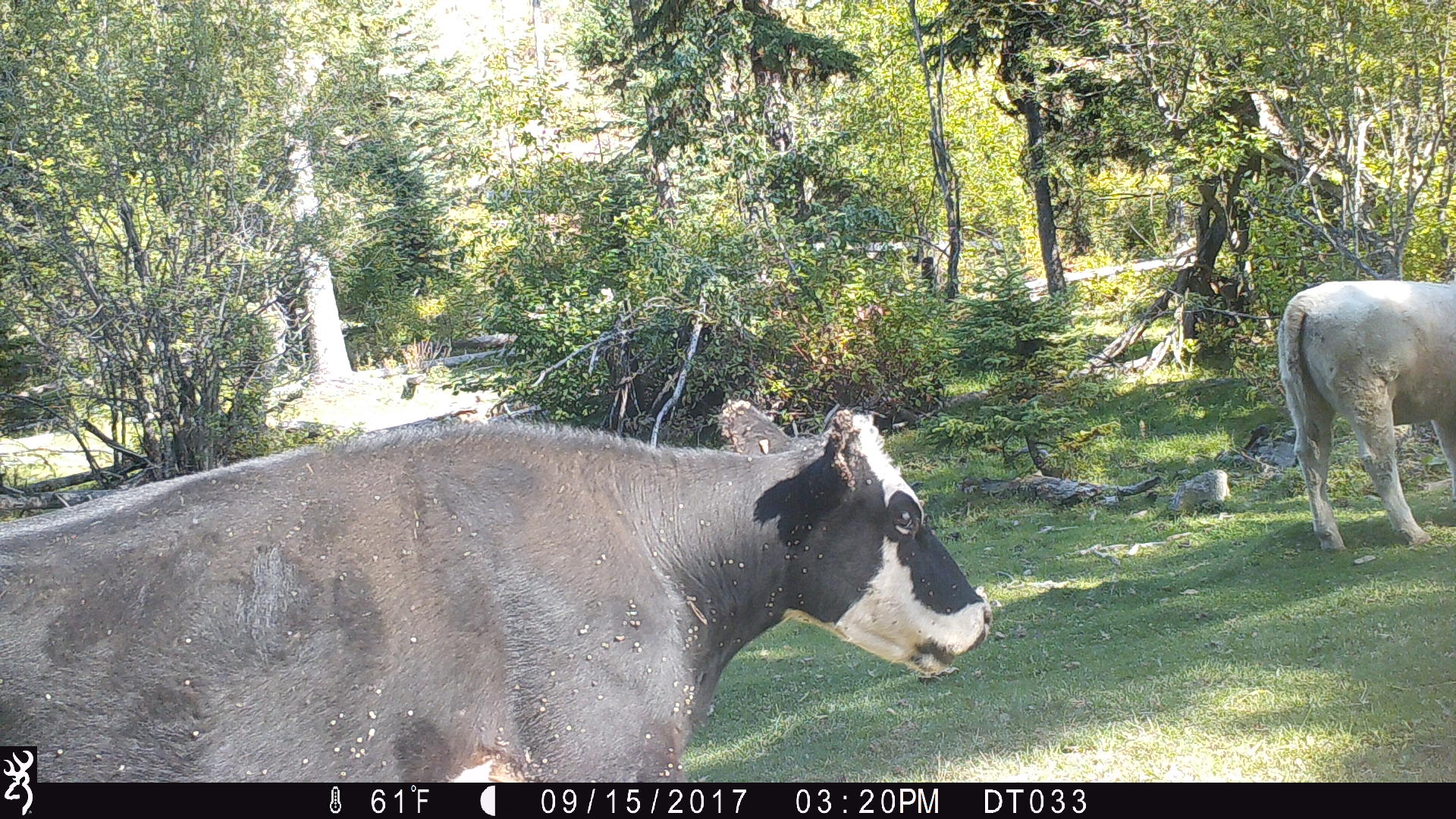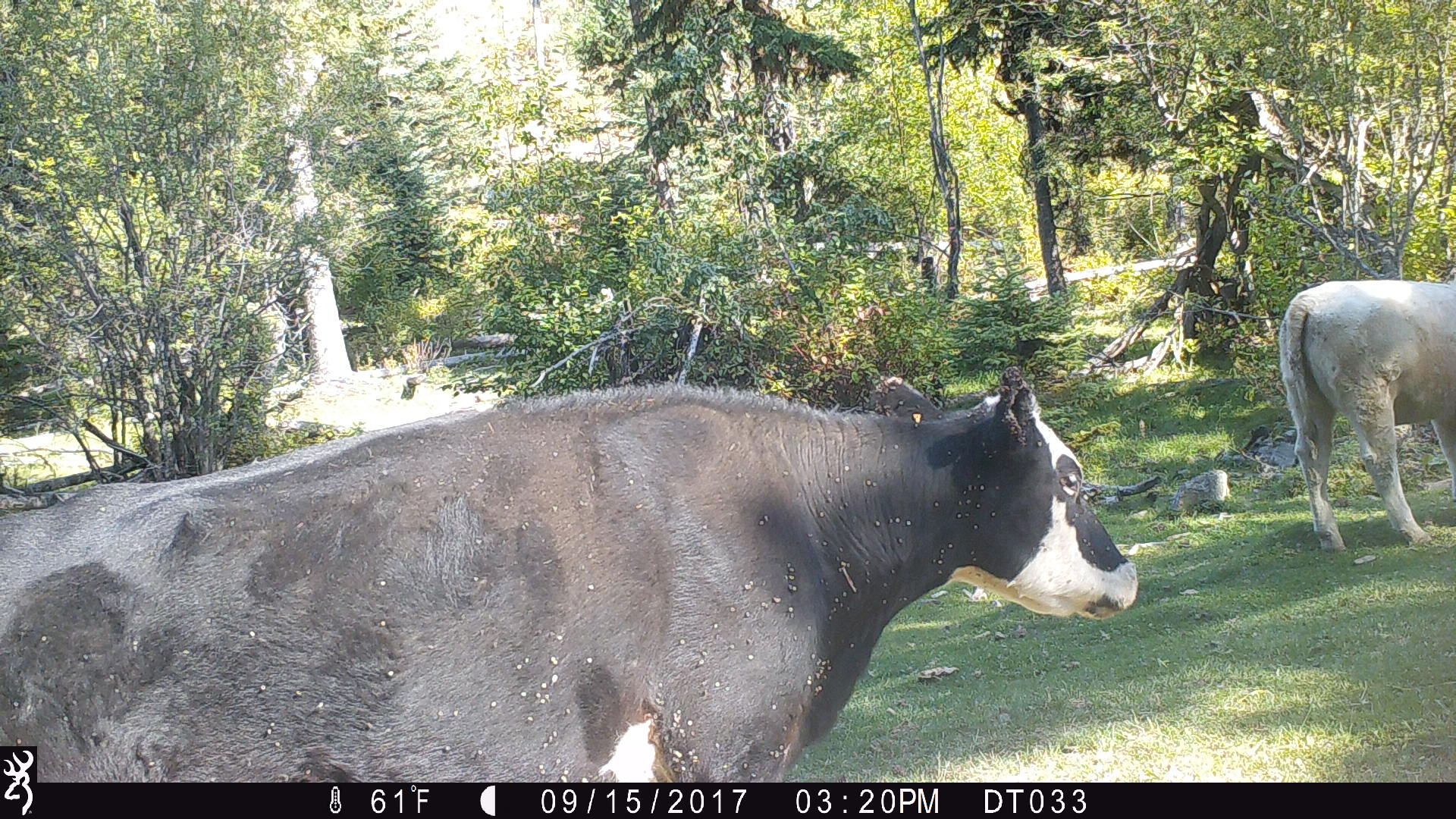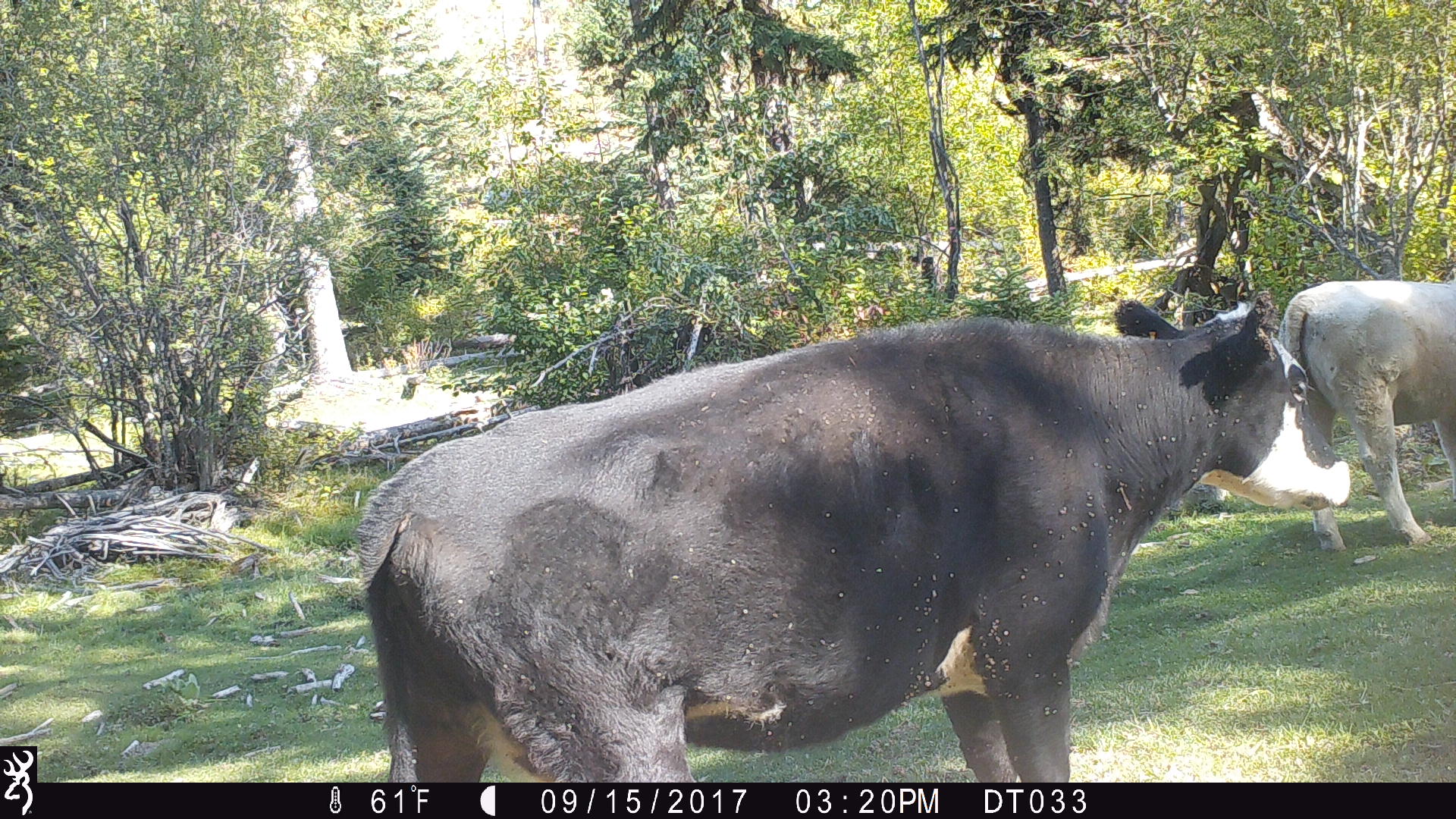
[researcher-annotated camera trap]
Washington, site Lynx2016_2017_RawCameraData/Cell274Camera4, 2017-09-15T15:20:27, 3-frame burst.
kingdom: Animalia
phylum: Chordata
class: Mammalia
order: Artiodactyla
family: Bovidae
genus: Bos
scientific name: Bos taurus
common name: domestic cattle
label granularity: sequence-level